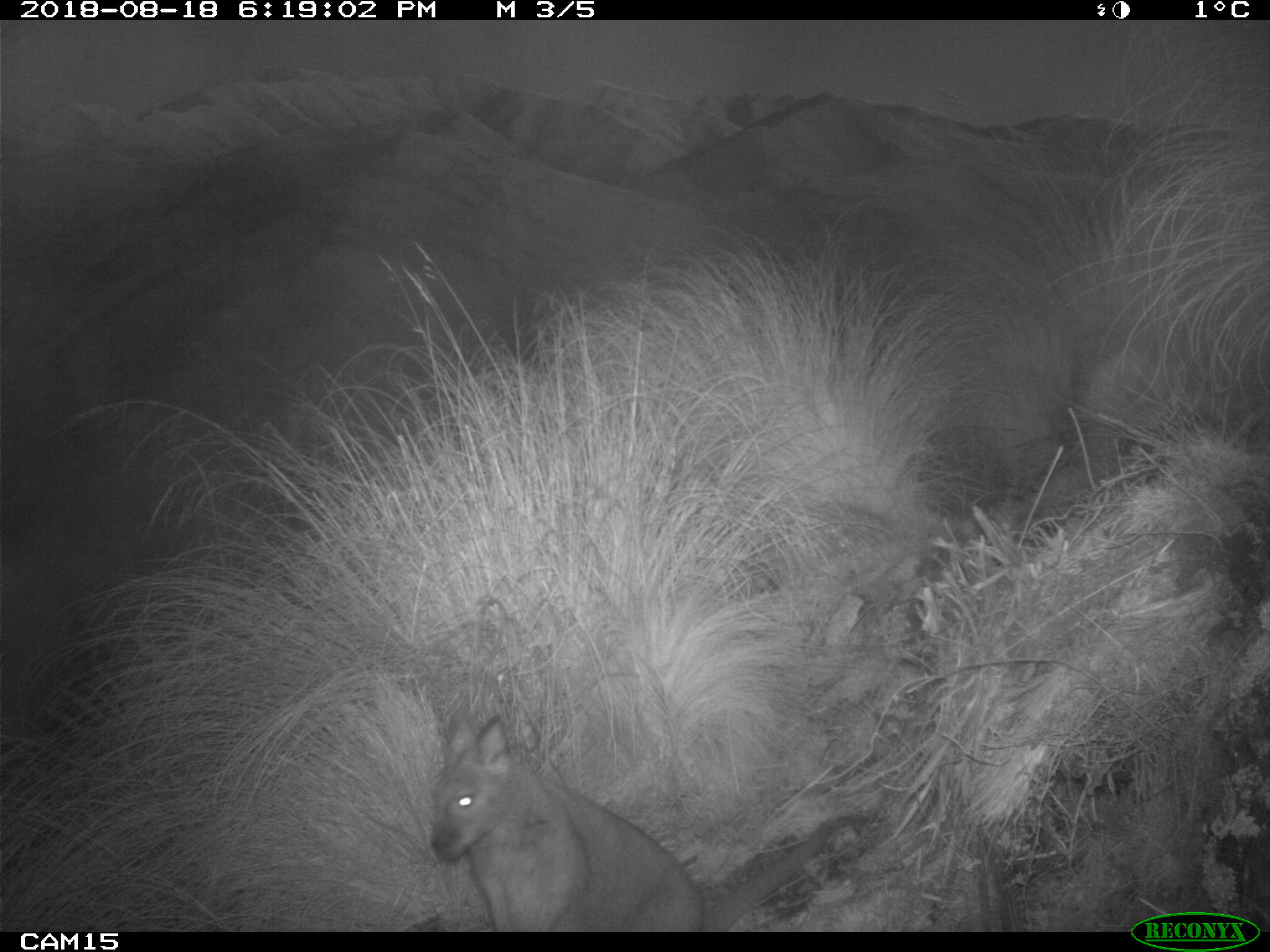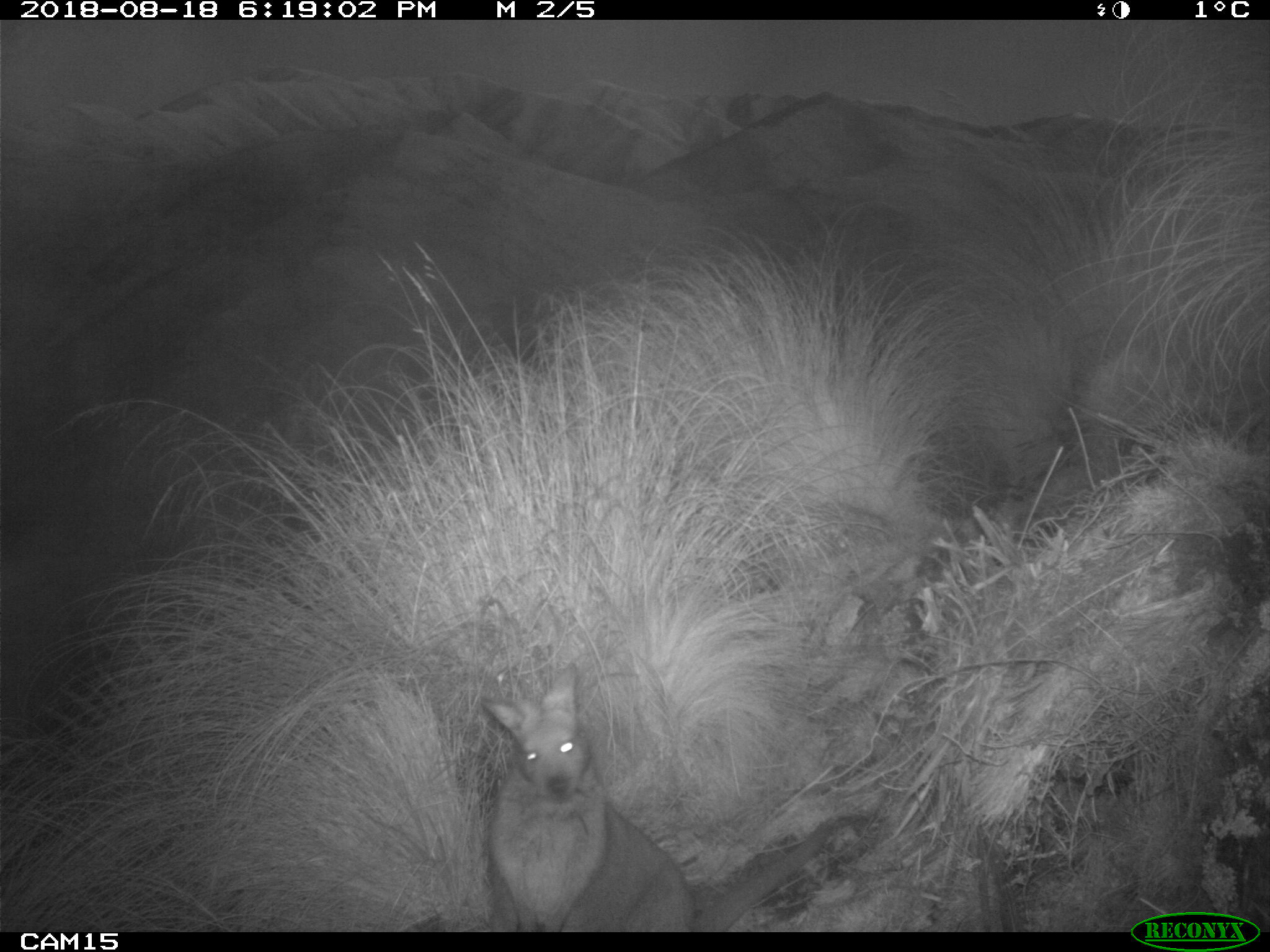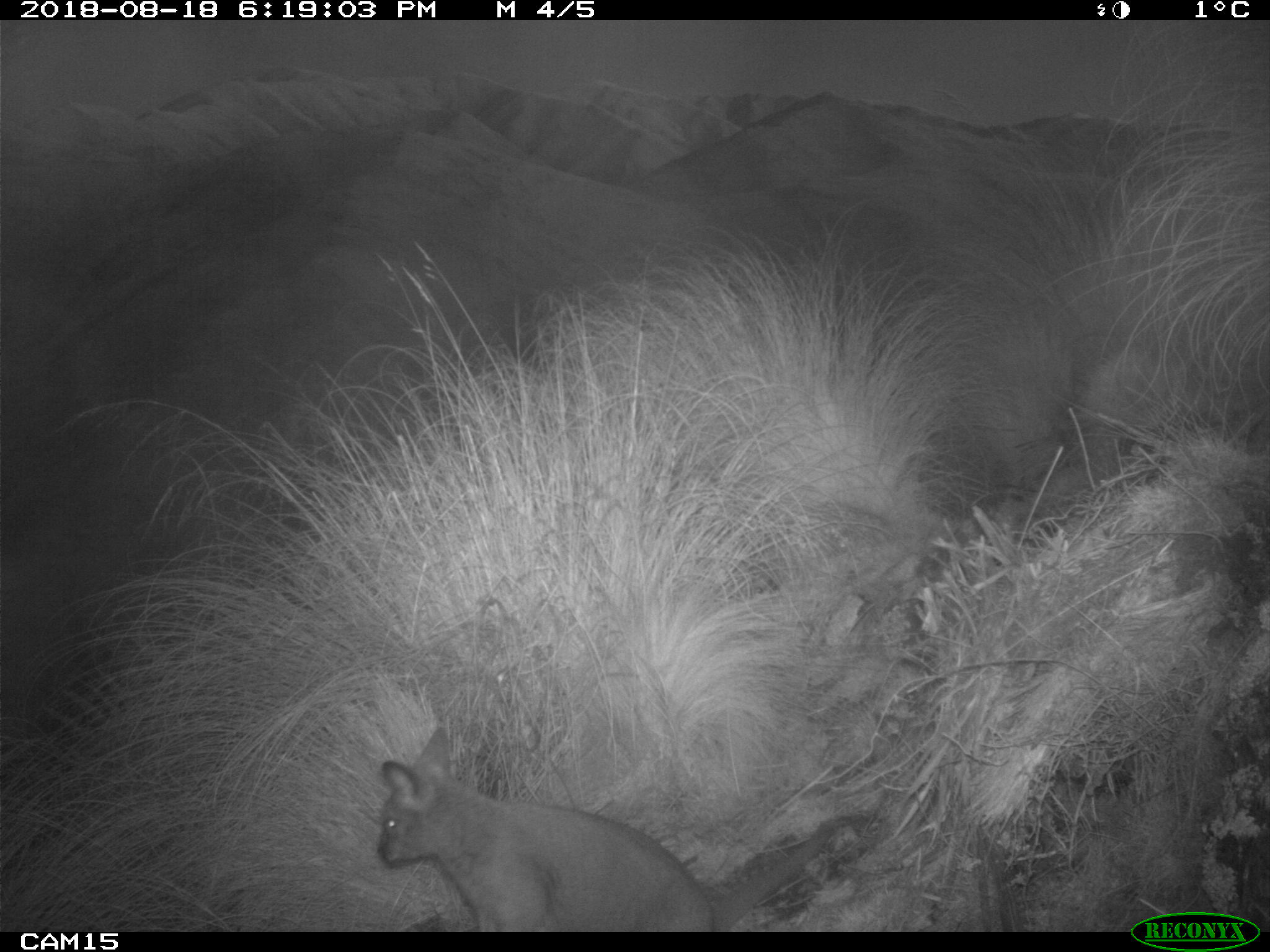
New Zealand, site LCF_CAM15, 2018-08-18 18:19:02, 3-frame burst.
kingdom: Animalia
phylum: Chordata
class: Mammalia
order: Diprotodontia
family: Macropodidae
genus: Notamacropus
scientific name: Notamacropus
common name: wallaby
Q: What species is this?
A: Wallaby (Notamacropus).